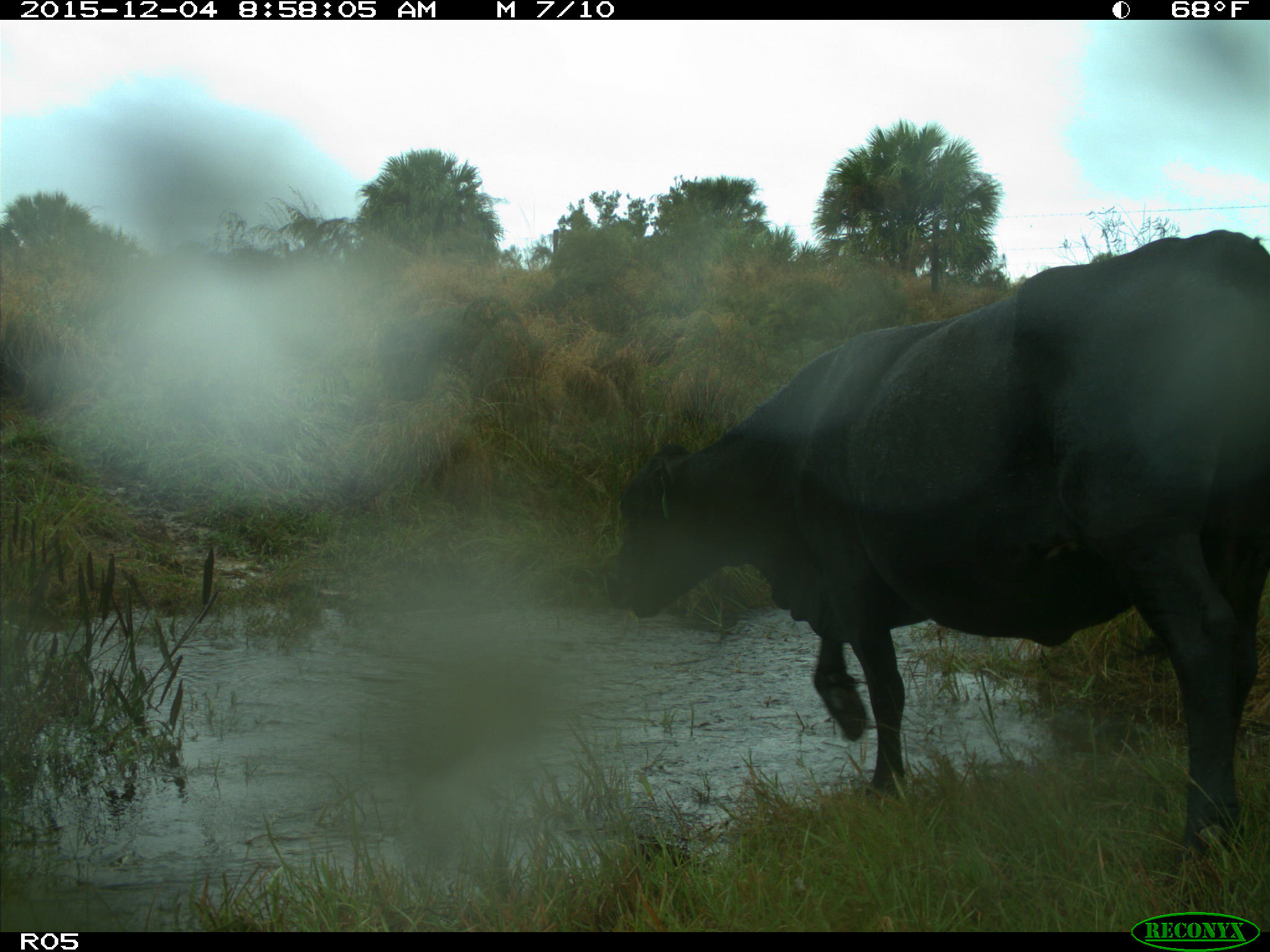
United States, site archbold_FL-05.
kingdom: Animalia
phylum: Chordata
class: Mammalia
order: Artiodactyla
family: Bovidae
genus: Bos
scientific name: Bos taurus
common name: domestic cow